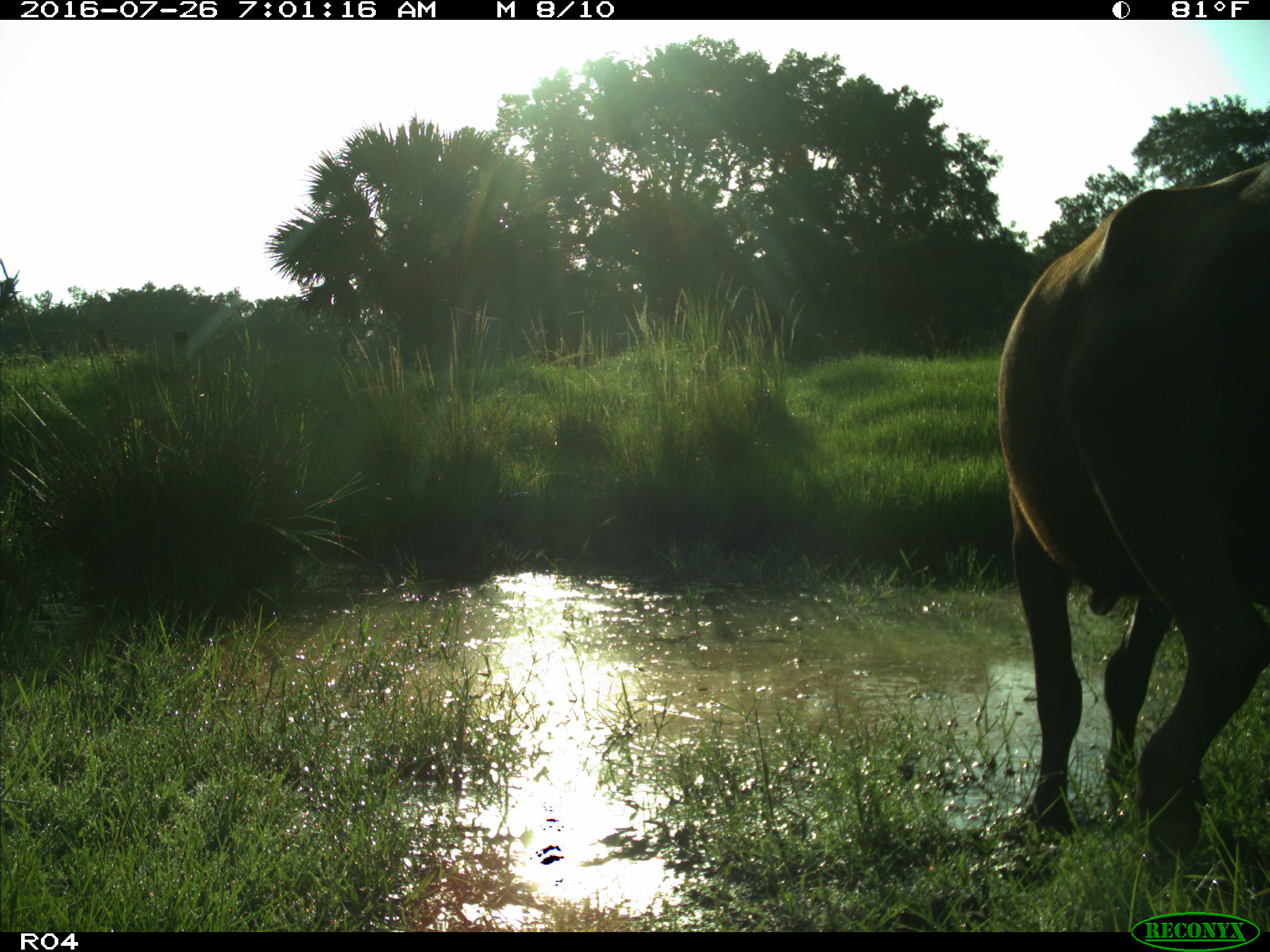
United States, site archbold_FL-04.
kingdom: Animalia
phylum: Chordata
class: Mammalia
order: Artiodactyla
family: Bovidae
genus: Bos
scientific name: Bos taurus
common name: domestic cow